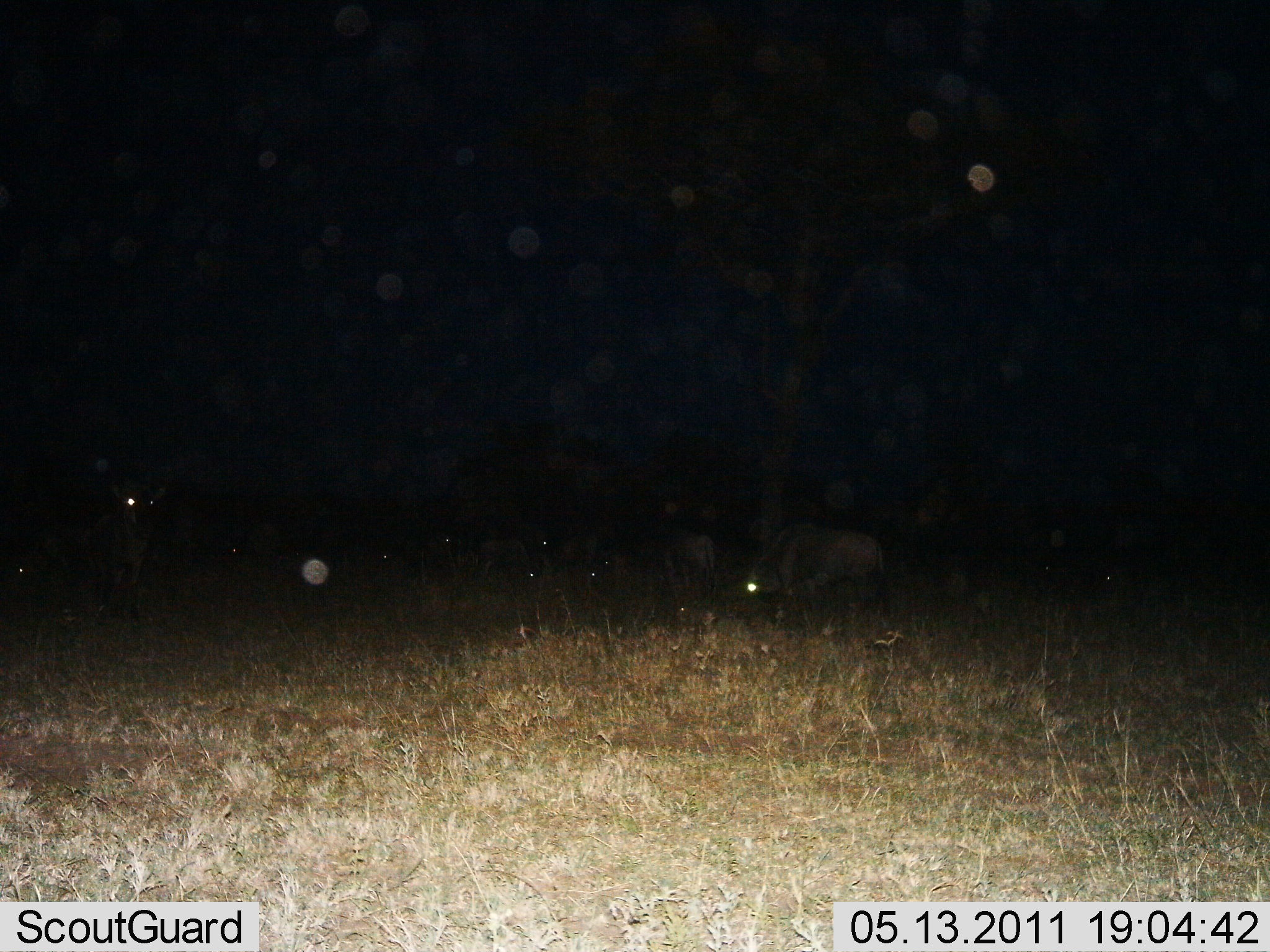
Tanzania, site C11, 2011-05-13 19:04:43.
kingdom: Animalia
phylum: Chordata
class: Mammalia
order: Artiodactyla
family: Bovidae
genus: Connochaetes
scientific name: Connochaetes taurinus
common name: blue wildebeest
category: wildebeest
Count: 5.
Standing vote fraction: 80%.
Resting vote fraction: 20%.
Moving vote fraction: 40%.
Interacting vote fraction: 0%.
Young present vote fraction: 0%.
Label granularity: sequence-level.